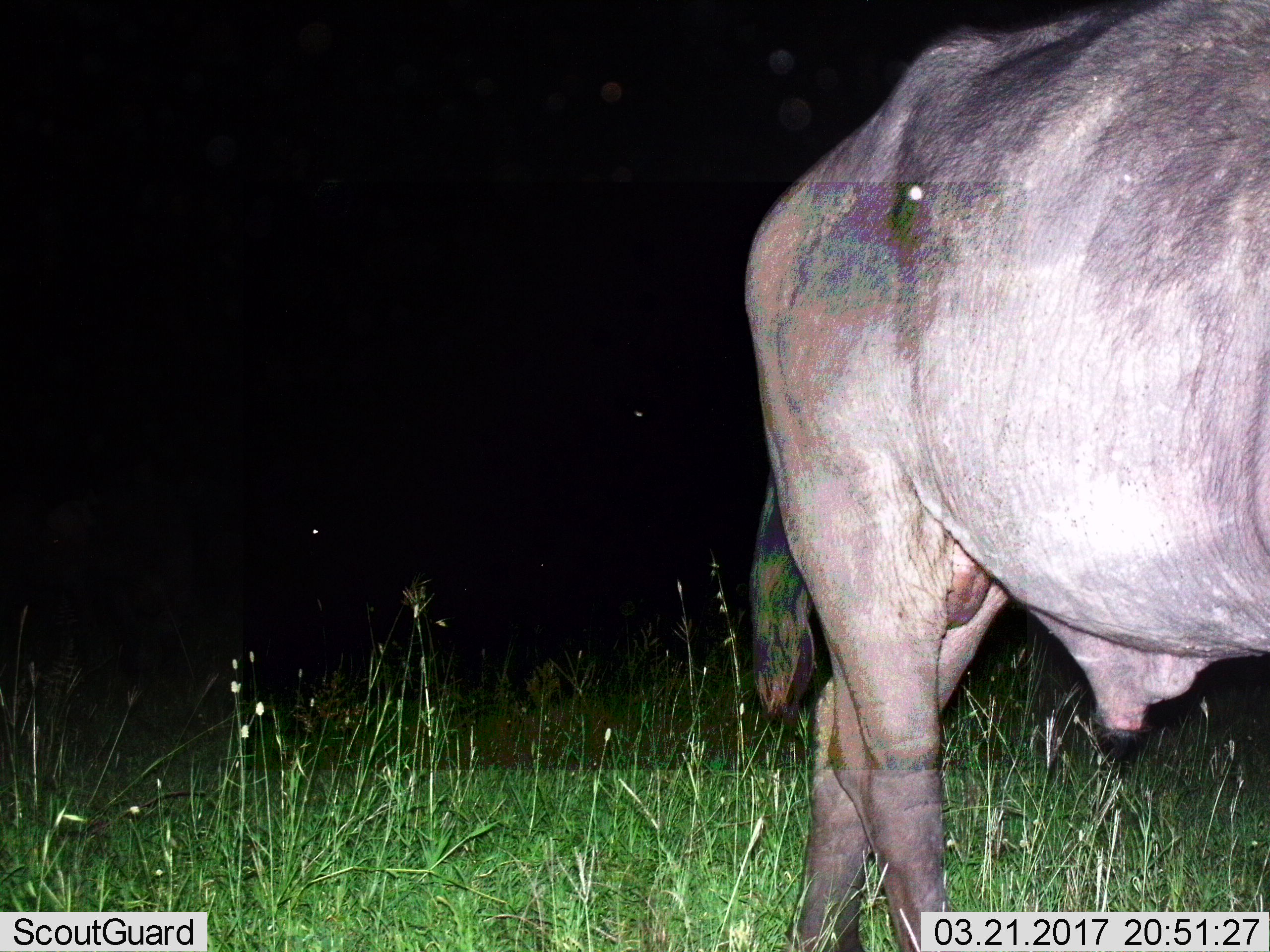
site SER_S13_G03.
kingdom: Animalia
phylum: Chordata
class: Mammalia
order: Artiodactyla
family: Bovidae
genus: Syncerus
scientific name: Syncerus caffer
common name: african buffalo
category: buffalo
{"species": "buffalo (african buffalo) (Syncerus caffer)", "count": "1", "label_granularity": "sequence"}